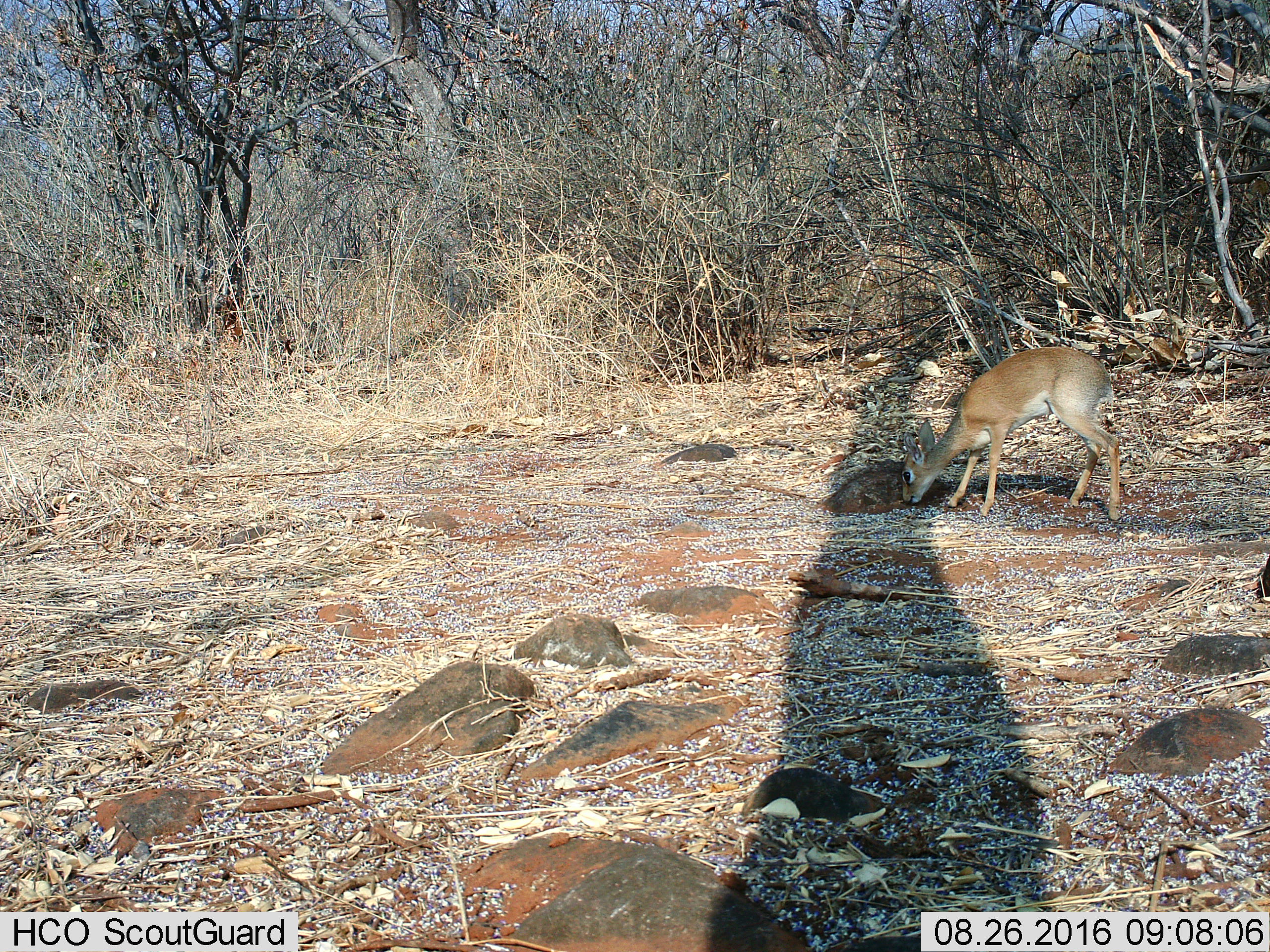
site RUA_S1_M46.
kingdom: Animalia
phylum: Chordata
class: Mammalia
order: Artiodactyla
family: Bovidae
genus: Madoqua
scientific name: Madoqua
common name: dik-dik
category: dikdik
Dikdik (dik-dik) (Madoqua), count 1. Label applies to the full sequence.